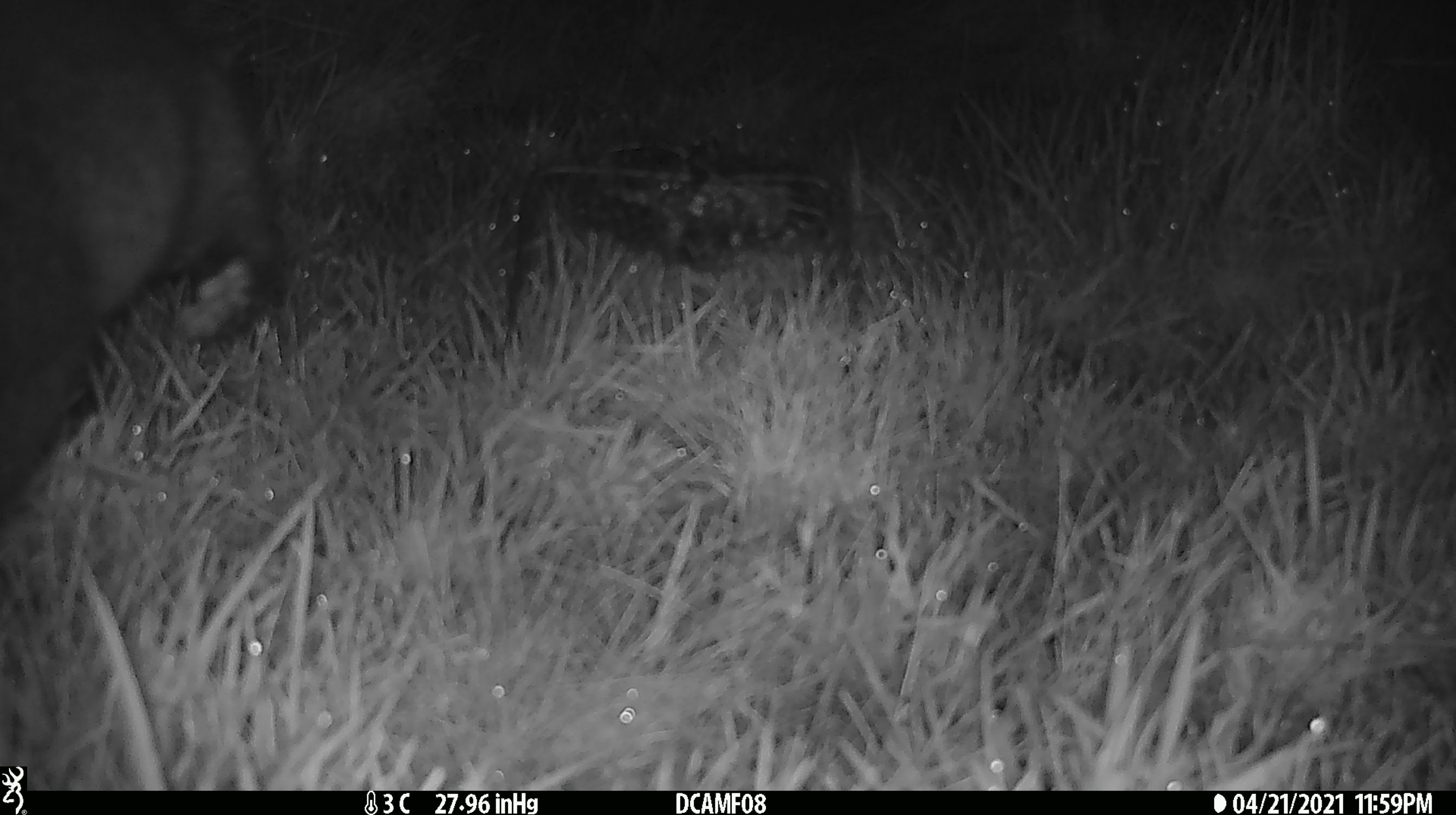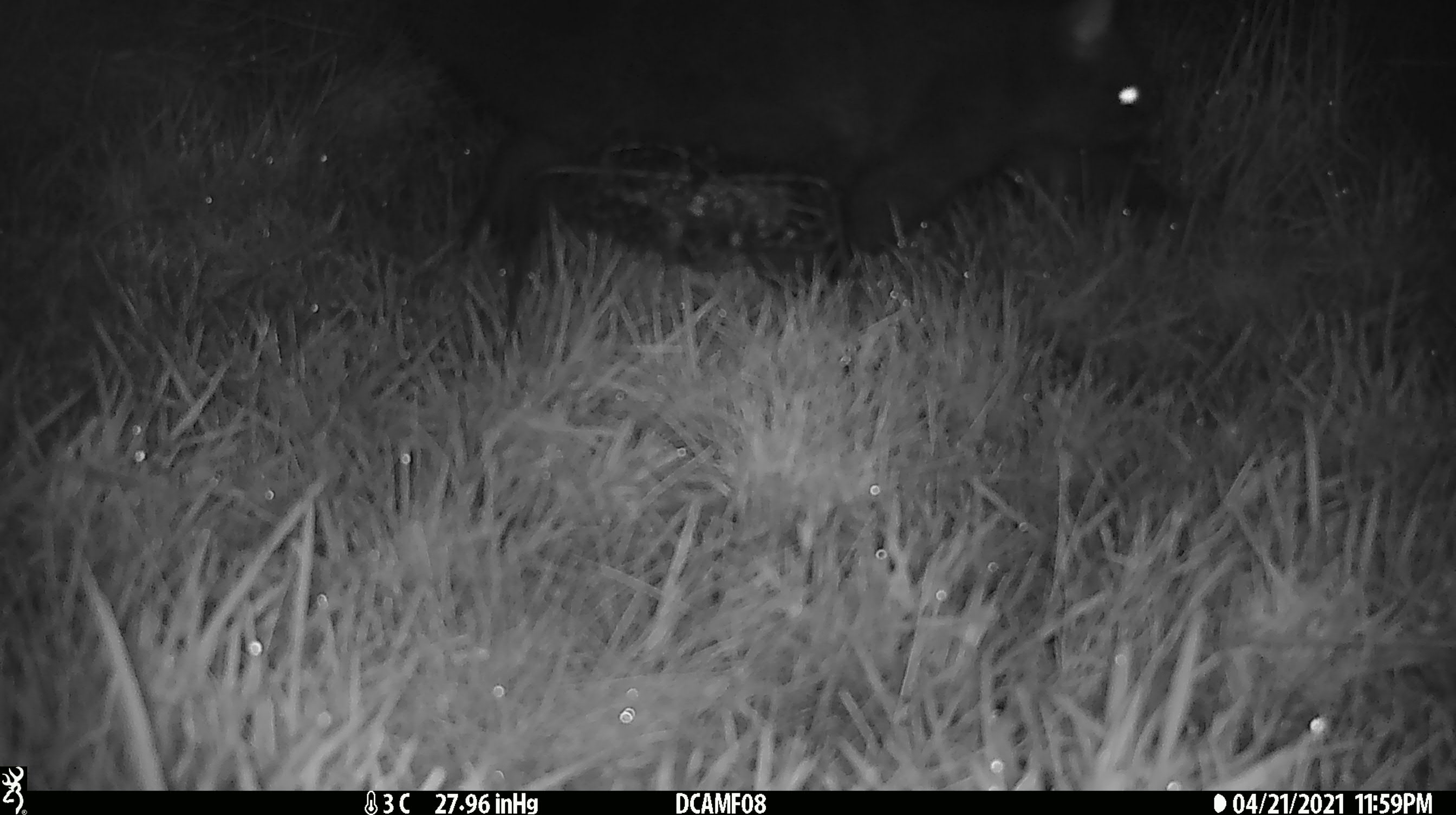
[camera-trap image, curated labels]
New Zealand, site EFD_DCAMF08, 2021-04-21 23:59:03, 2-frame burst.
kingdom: Animalia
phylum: Chordata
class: Mammalia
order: Diprotodontia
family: Phalangeridae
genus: Trichosurus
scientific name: Trichosurus vulpecula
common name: common brushtail possum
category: possum